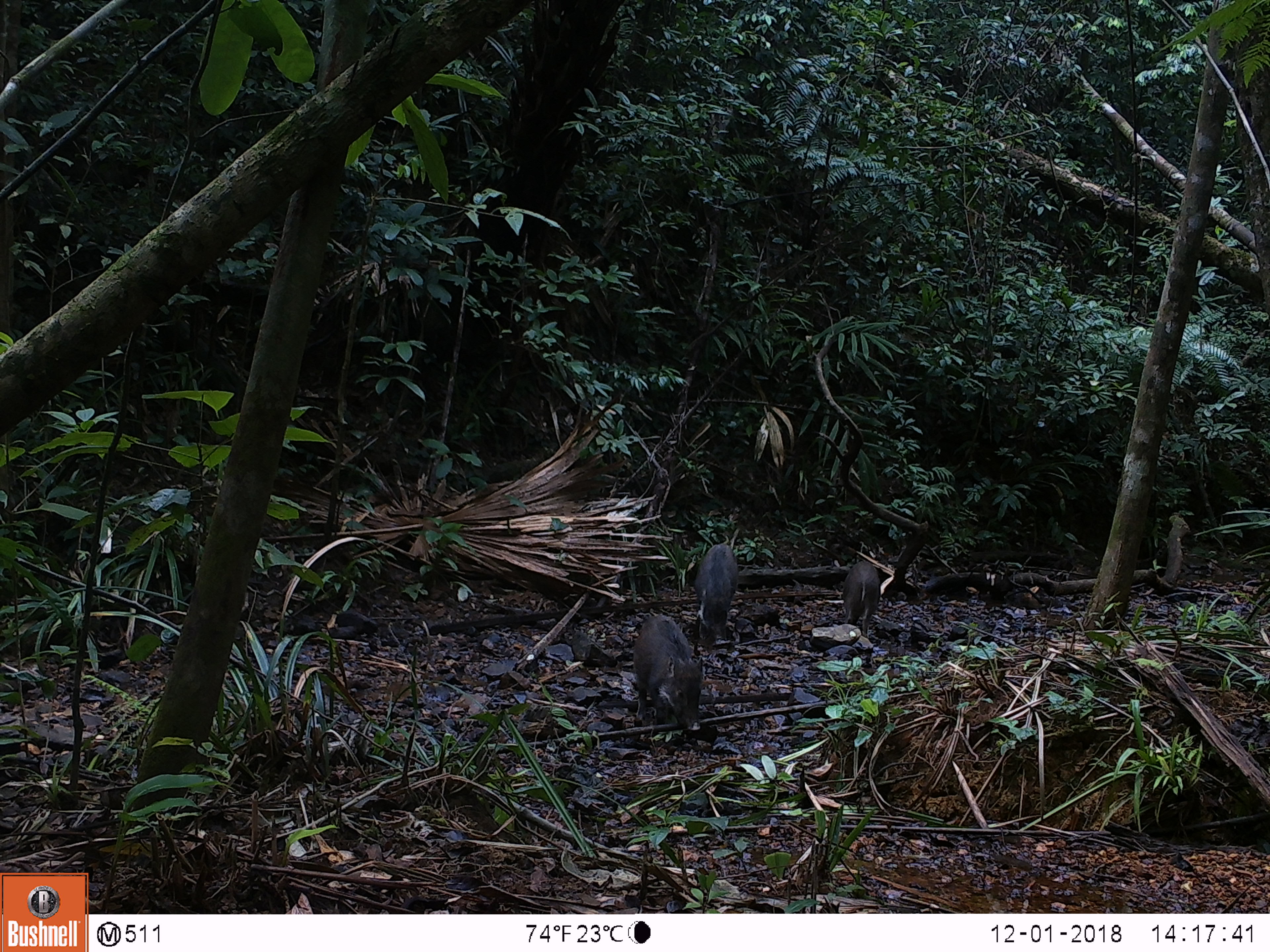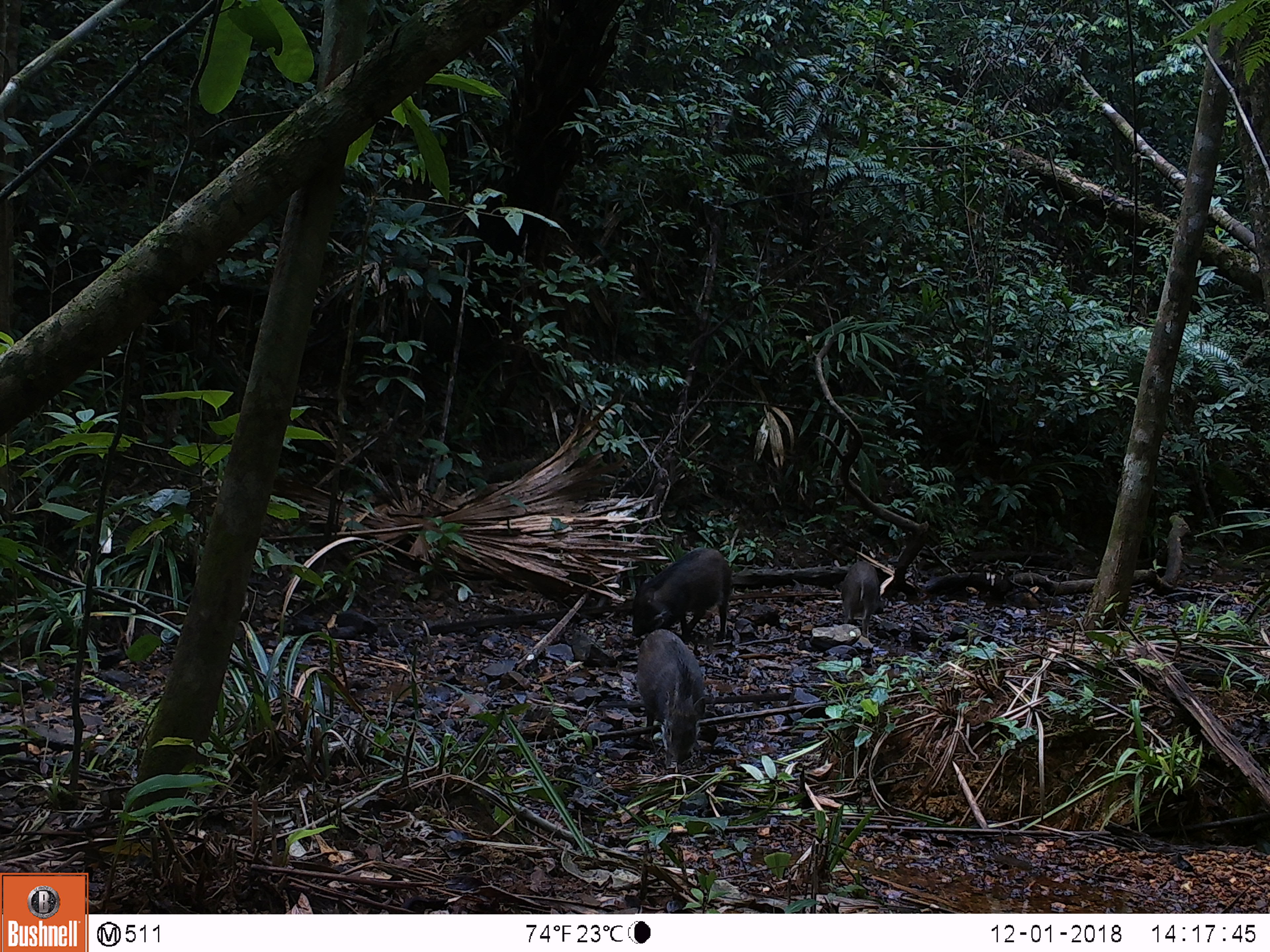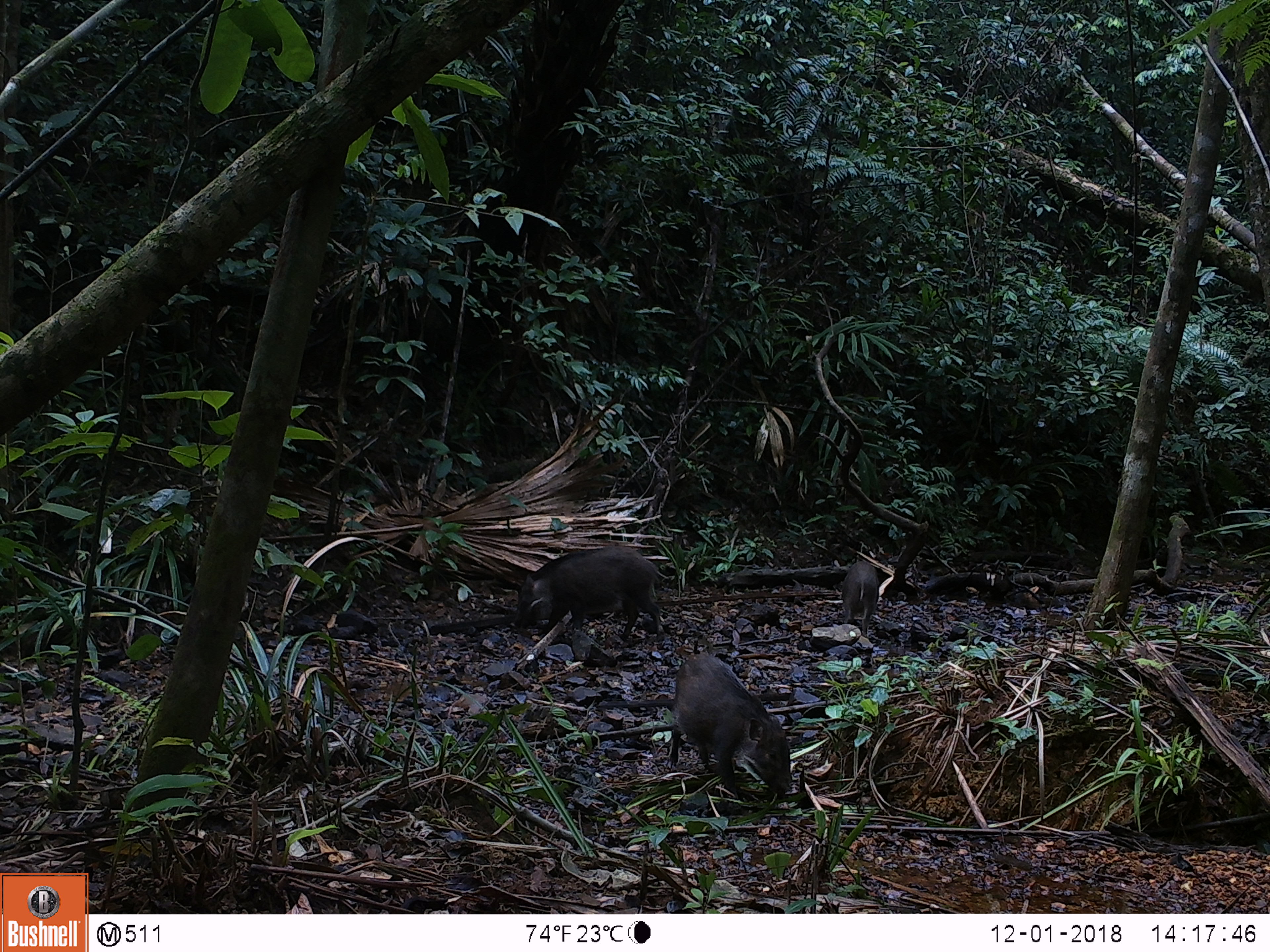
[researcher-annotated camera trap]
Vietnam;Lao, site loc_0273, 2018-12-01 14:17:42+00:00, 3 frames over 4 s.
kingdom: Animalia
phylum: Chordata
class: Mammalia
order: Artiodactyla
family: Suidae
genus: Sus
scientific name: Sus scrofa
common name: eurasian wild pig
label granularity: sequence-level